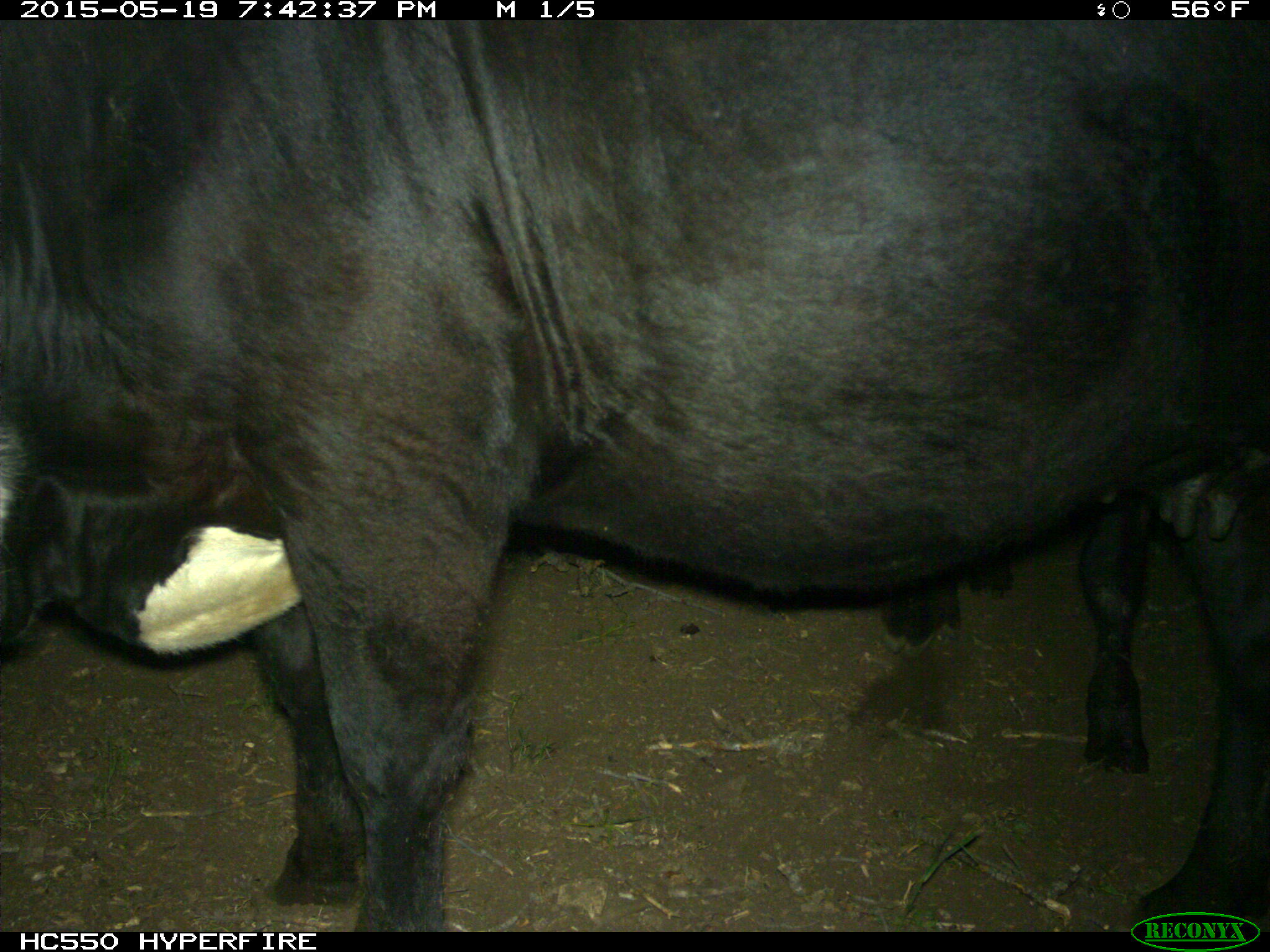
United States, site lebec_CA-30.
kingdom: Animalia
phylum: Chordata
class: Mammalia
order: Artiodactyla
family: Bovidae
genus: Bos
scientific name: Bos taurus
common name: domestic cow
Bos taurus (domestic cow).